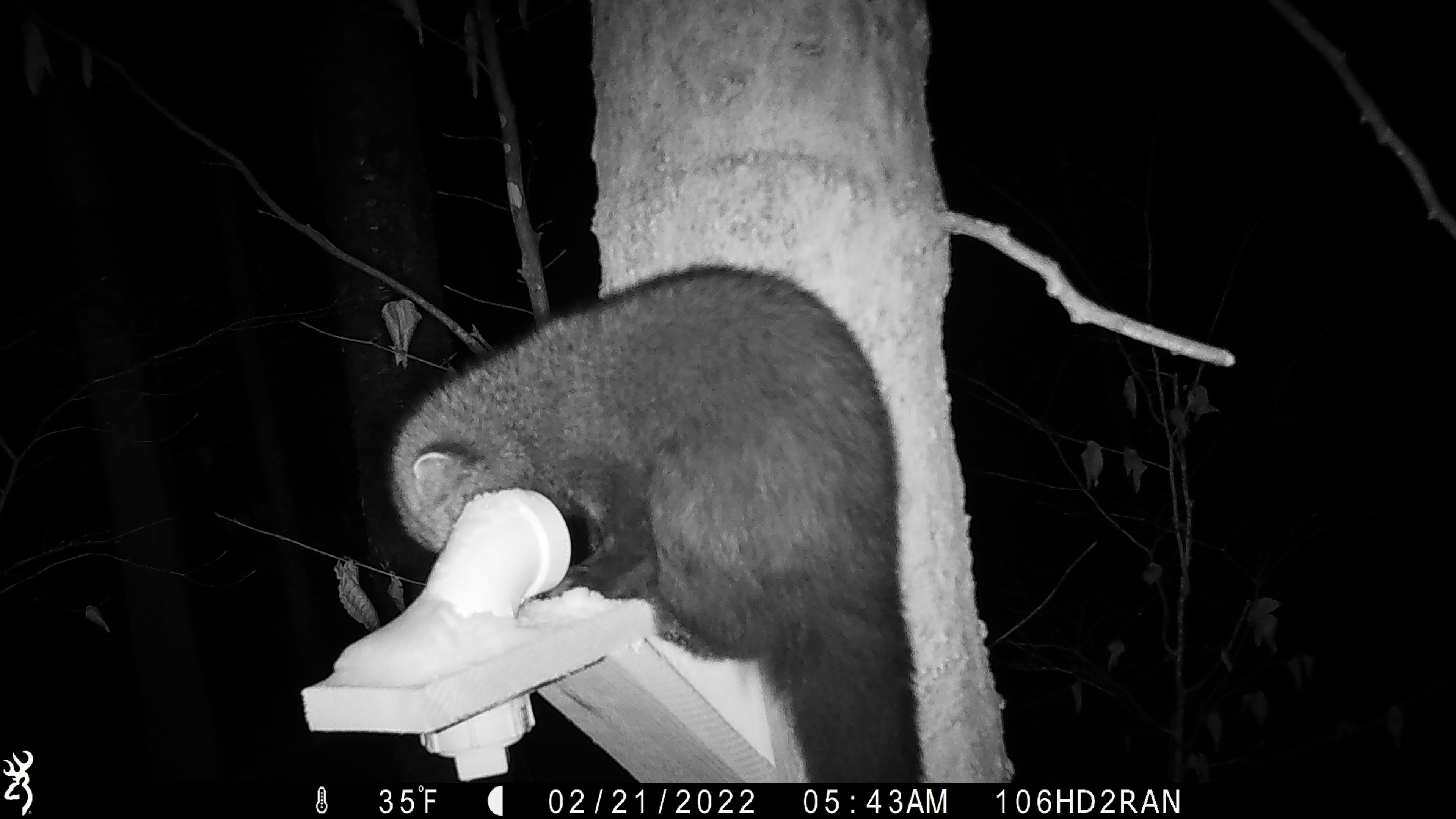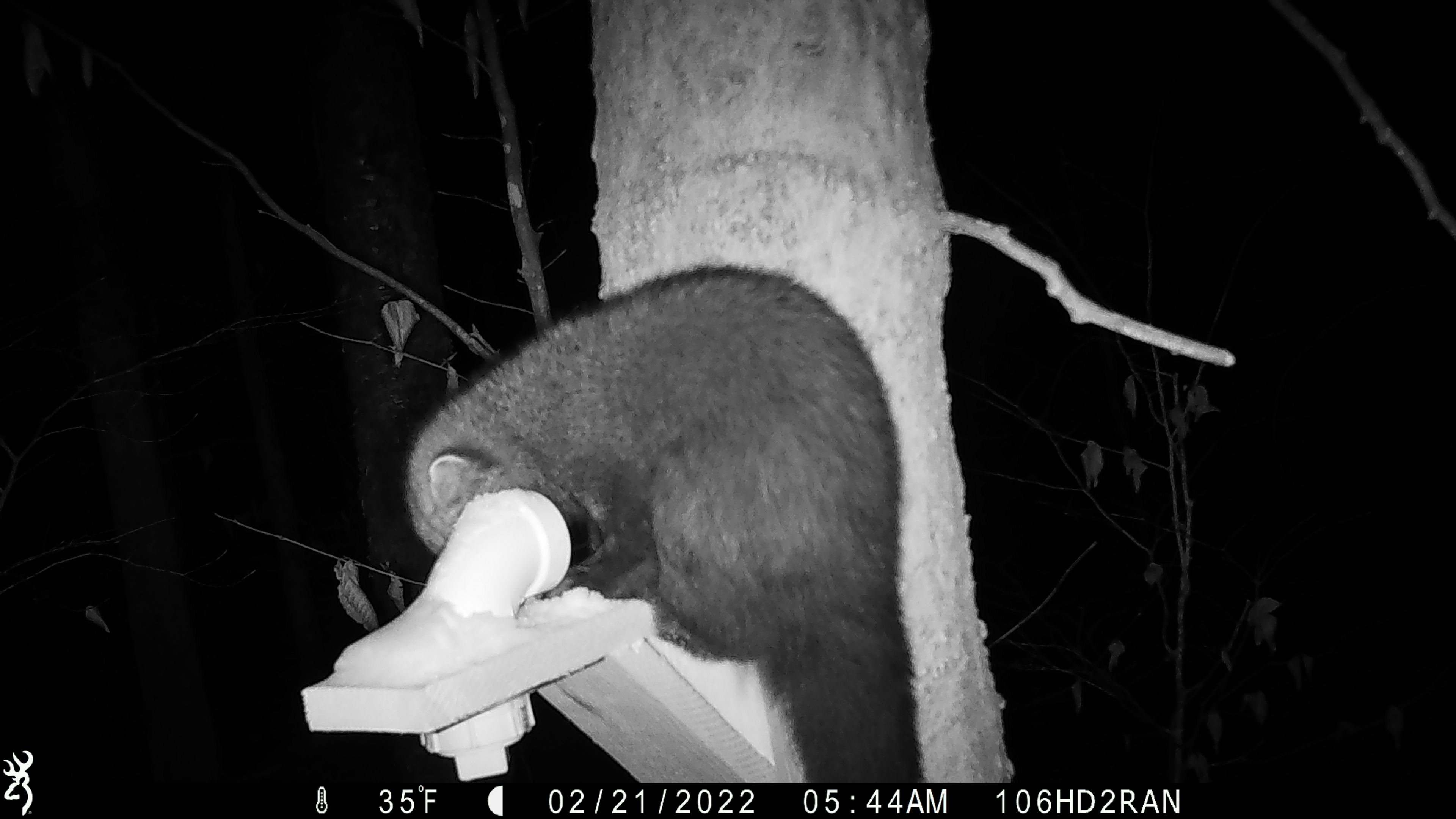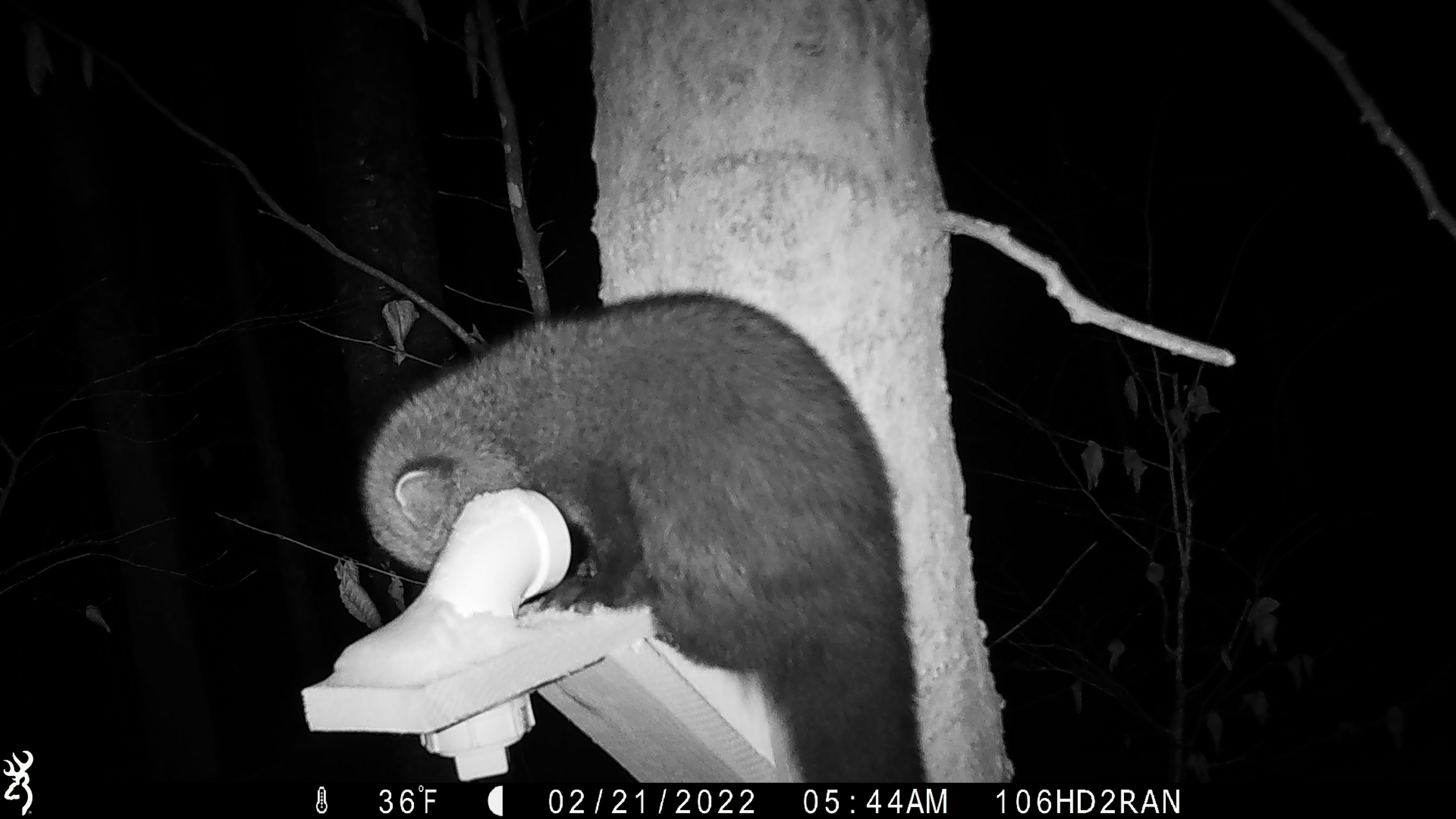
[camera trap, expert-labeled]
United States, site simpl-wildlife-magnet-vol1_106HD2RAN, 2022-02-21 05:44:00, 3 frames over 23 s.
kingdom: Animalia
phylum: Chordata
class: Mammalia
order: Carnivora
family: Mustelidae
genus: Pekania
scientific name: Pekania pennanti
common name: fisher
Fisher (Pekania pennanti).